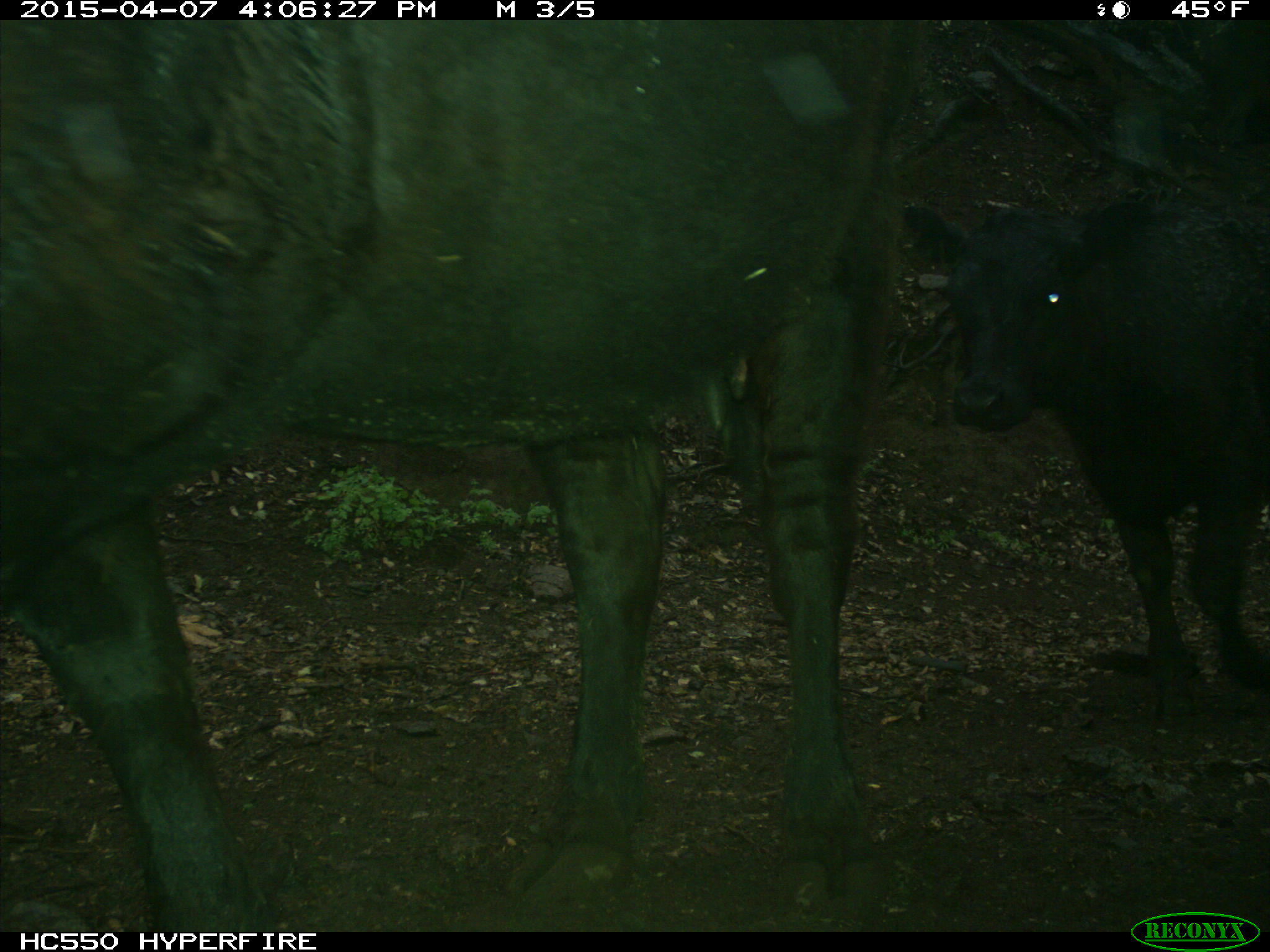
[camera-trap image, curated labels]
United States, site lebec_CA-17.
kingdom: Animalia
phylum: Chordata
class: Mammalia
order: Artiodactyla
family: Bovidae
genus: Bos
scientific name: Bos taurus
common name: domestic cow